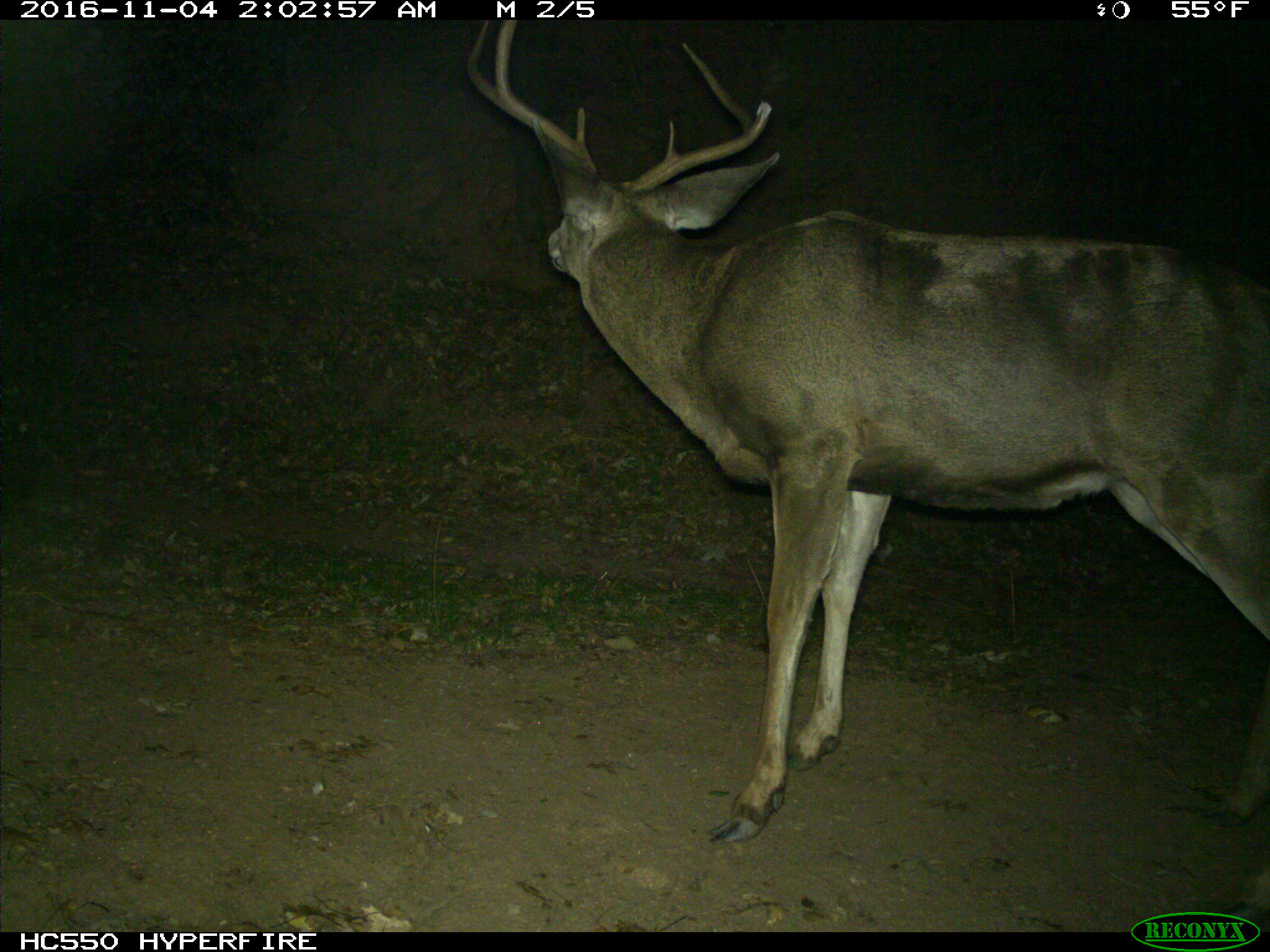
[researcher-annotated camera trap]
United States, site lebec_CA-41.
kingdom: Animalia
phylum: Chordata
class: Mammalia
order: Artiodactyla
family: Cervidae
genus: Odocoileus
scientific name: Odocoileus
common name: deer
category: unidentified deer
Unidentified deer (deer) (Odocoileus).